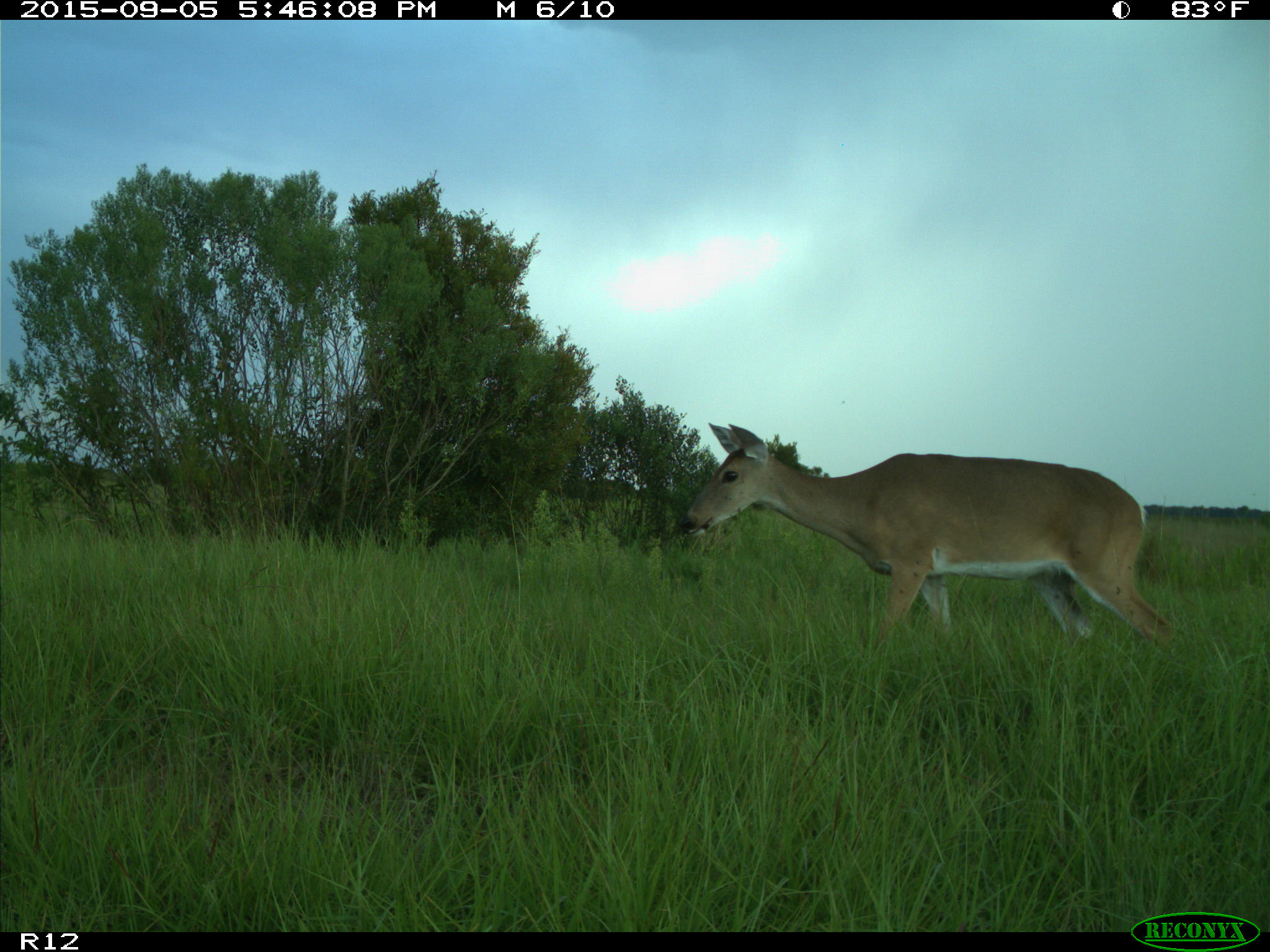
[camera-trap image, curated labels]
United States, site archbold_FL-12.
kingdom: Animalia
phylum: Chordata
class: Mammalia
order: Artiodactyla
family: Cervidae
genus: Odocoileus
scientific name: Odocoileus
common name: deer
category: unidentified deer